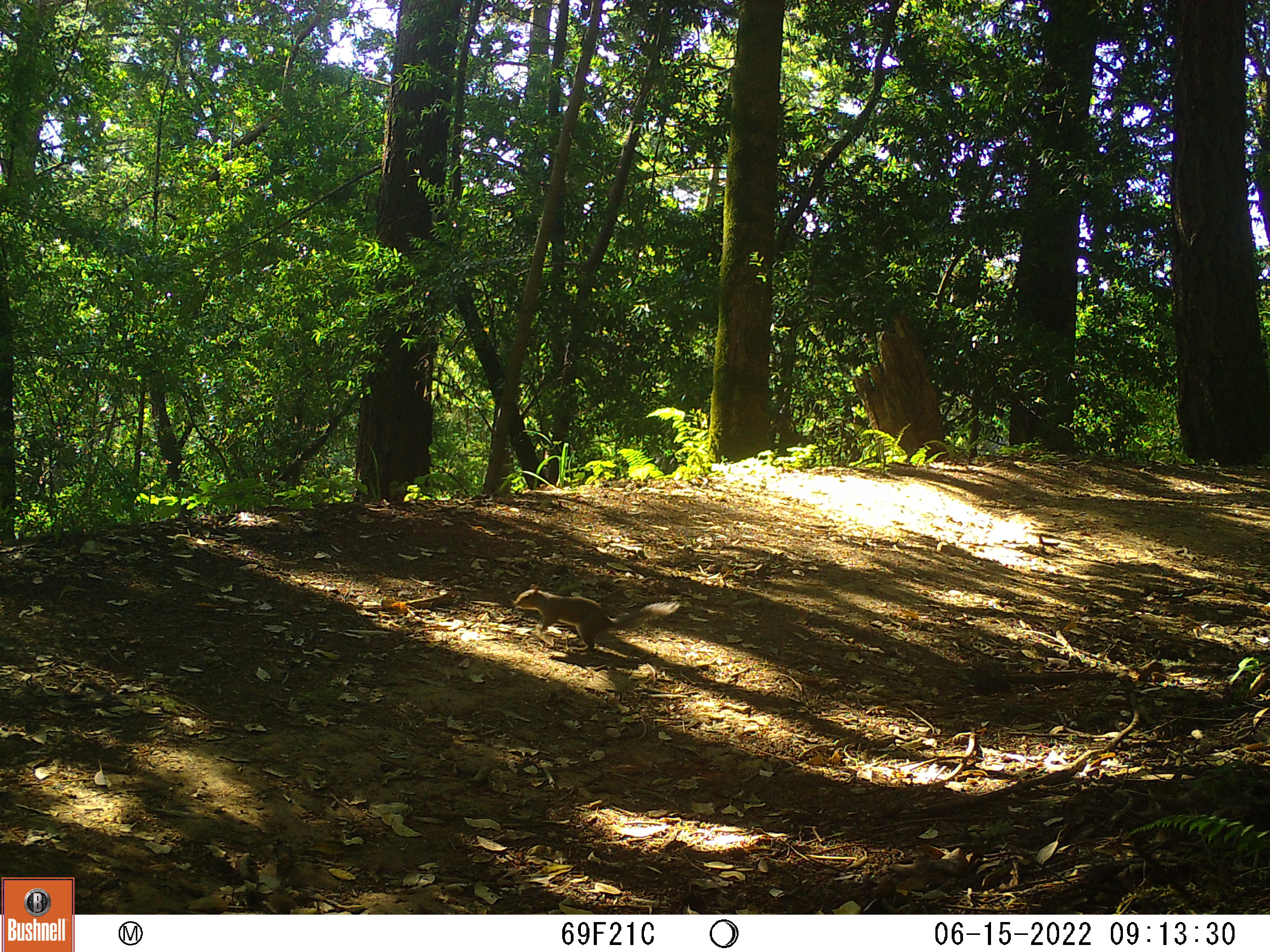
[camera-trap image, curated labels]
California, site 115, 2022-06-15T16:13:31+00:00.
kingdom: Animalia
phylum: Chordata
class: Mammalia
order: Rodentia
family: Sciuridae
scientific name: Sciuridae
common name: squirrel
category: unknown squirrel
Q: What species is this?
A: Unknown squirrel (squirrel) (Sciuridae).